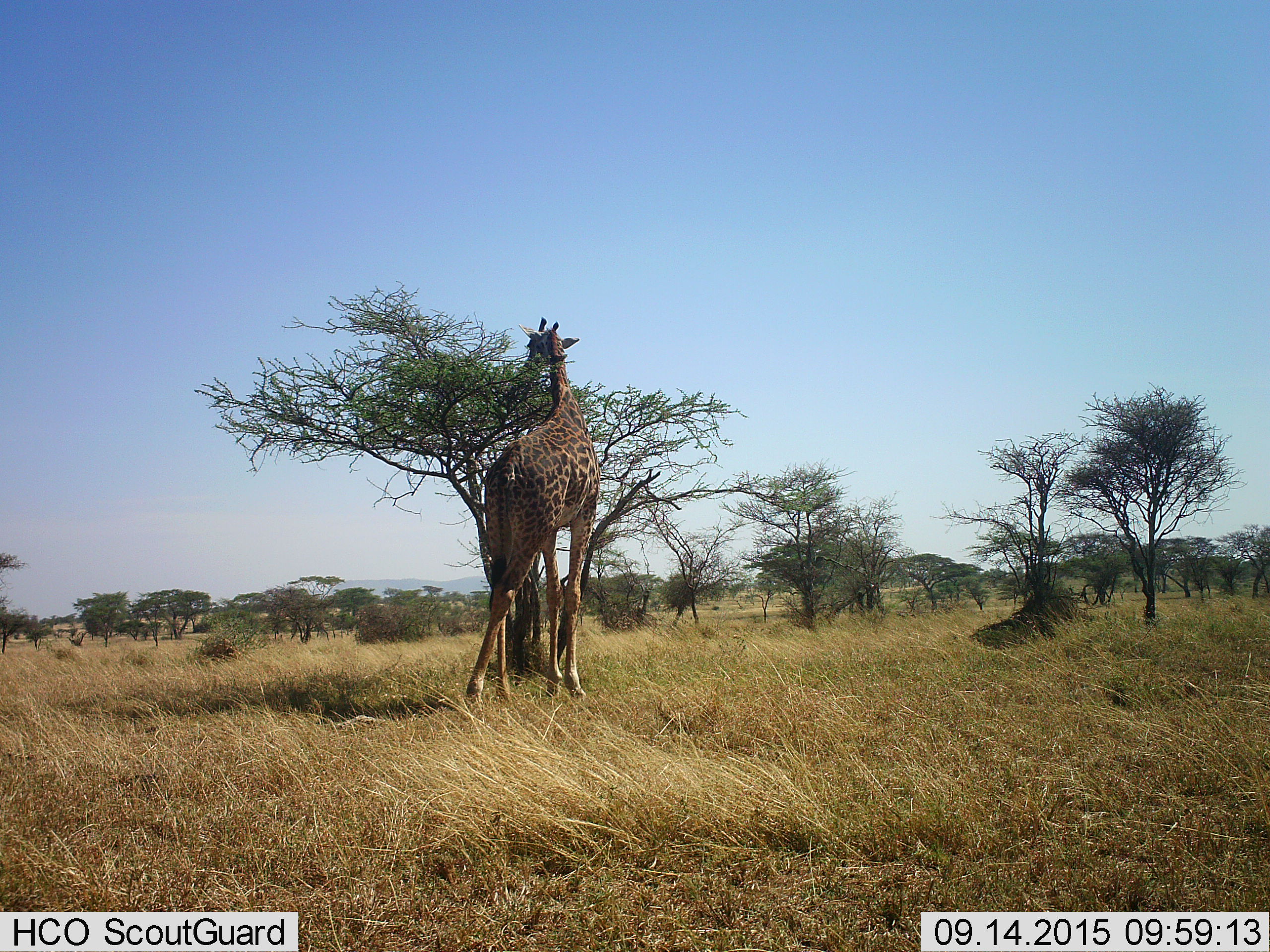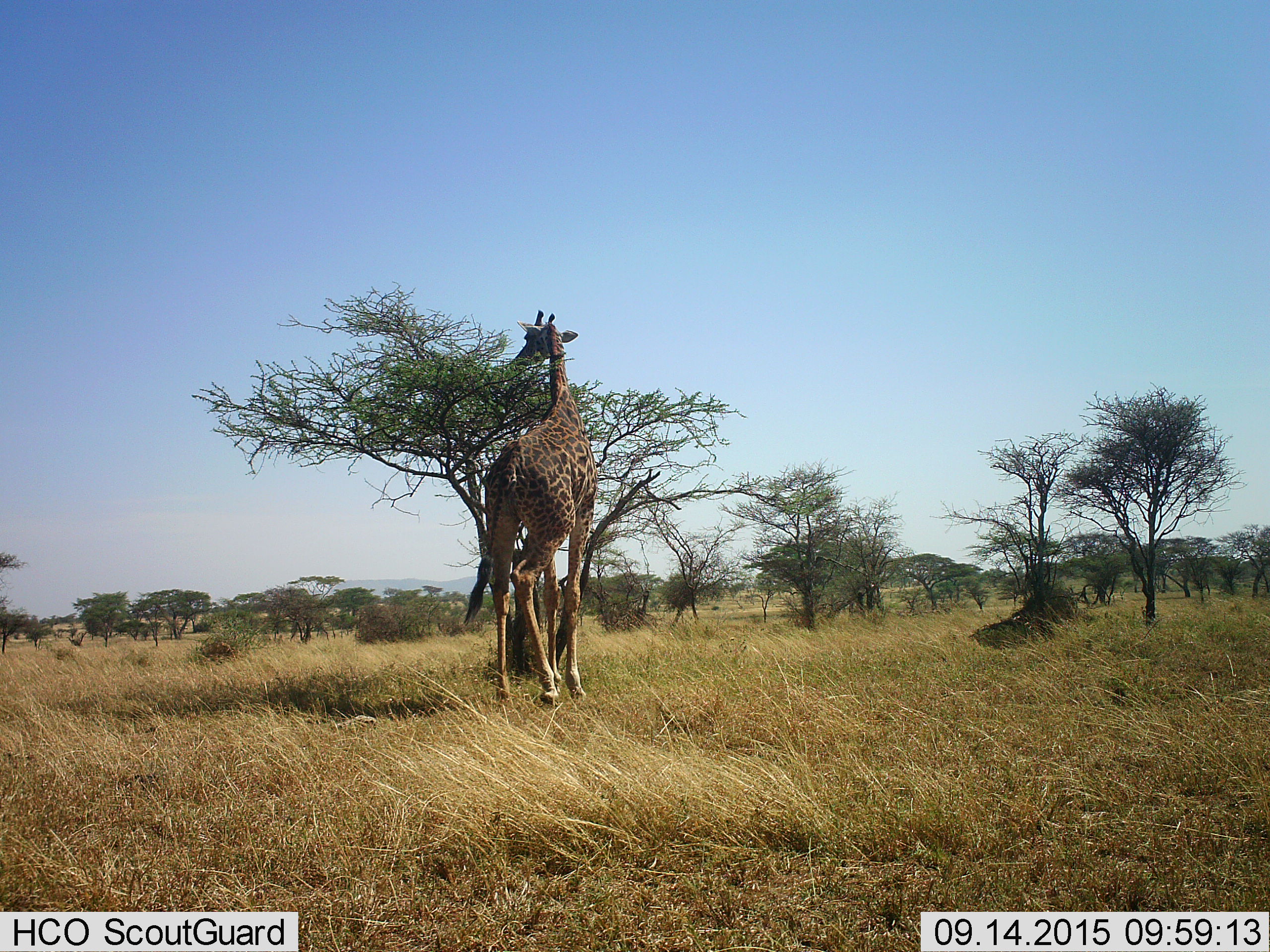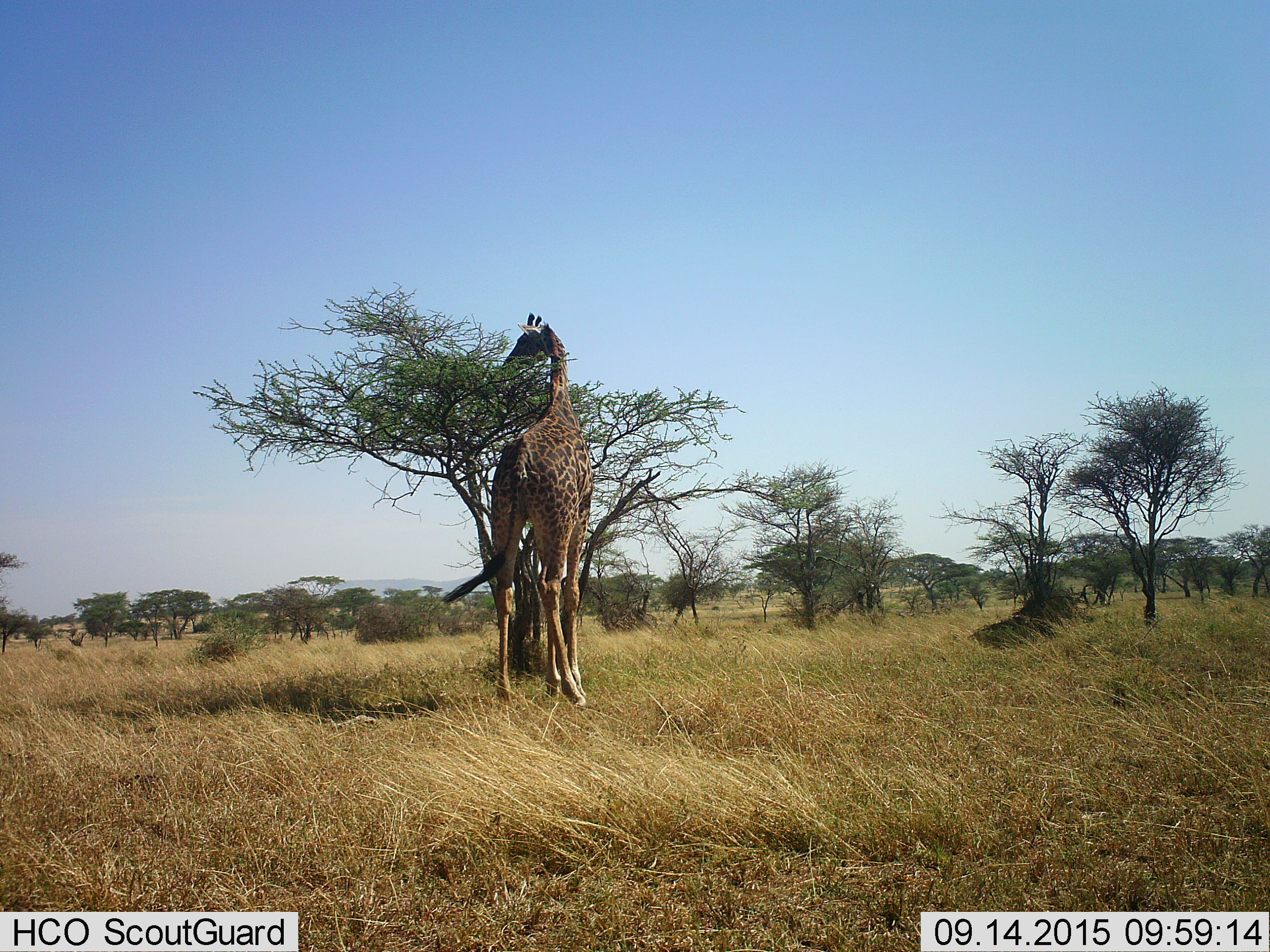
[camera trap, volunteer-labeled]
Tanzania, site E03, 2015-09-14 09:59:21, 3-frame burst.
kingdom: Animalia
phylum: Chordata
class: Mammalia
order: Artiodactyla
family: Giraffidae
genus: Giraffa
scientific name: Giraffa camelopardalis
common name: giraffe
Giraffe (Giraffa camelopardalis), count 1. Behavior (volunteer vote fractions): standing 35%, resting 0%, moving 5%, interacting 0%. Young present (vote fraction): 0%. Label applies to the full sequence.